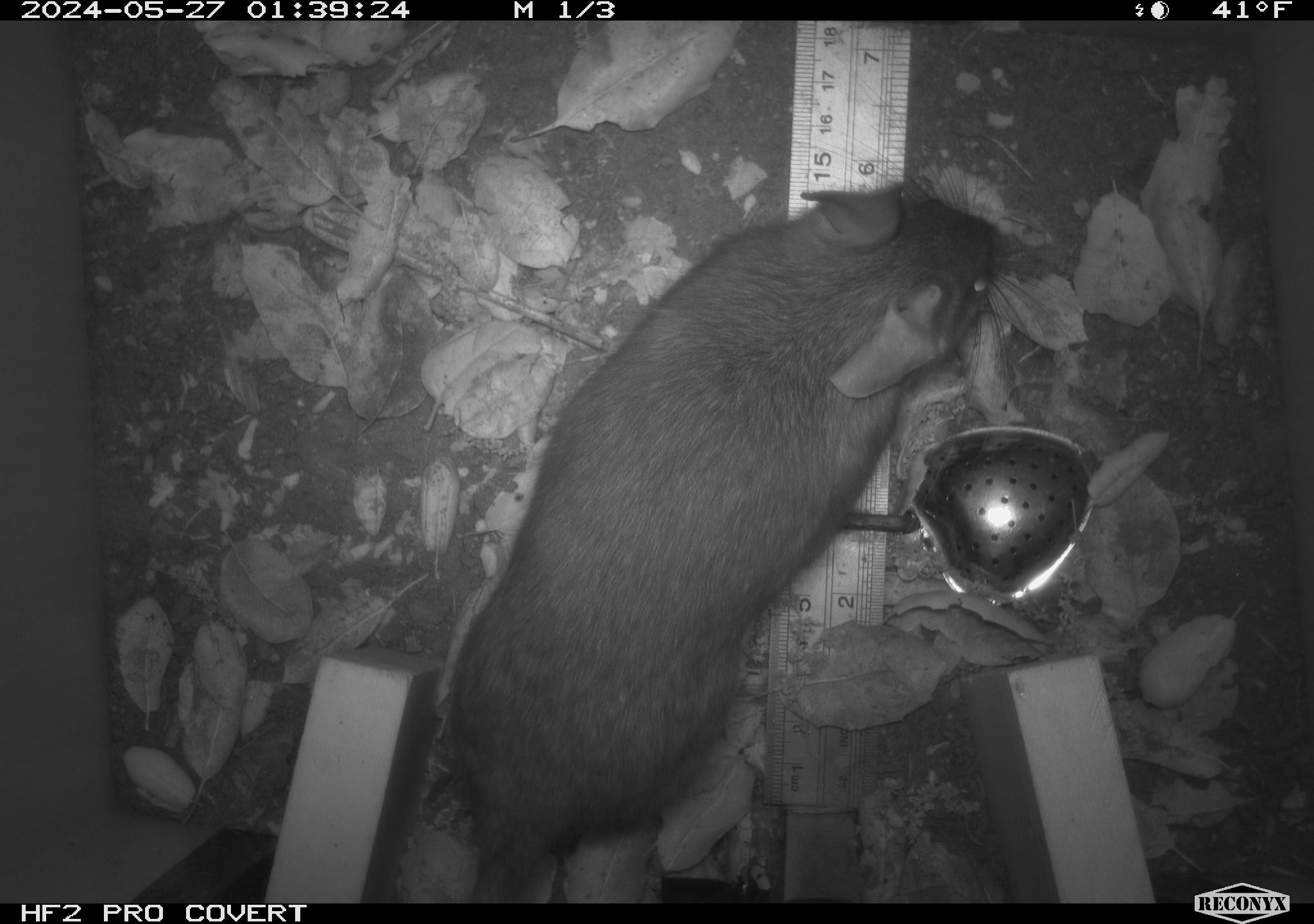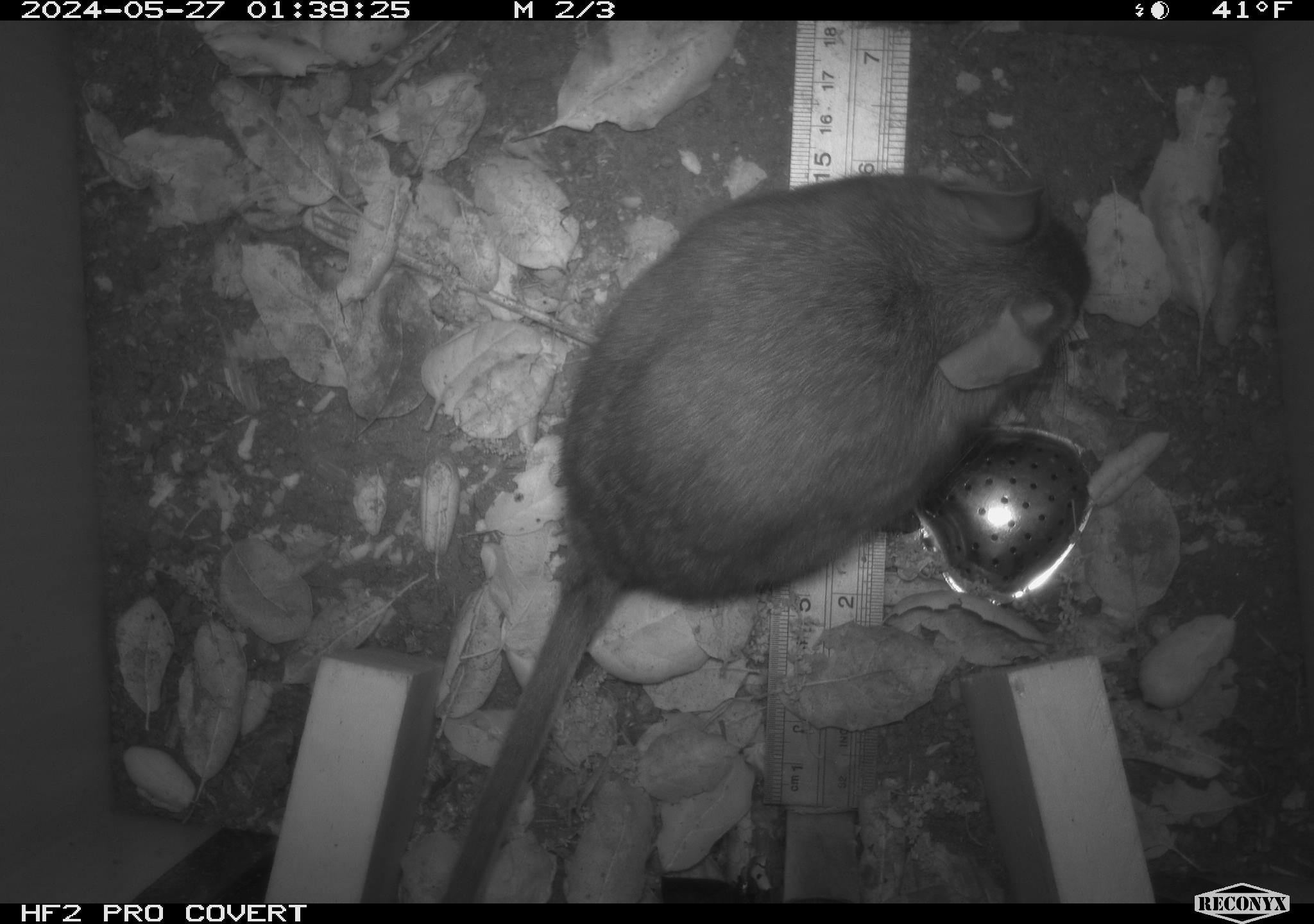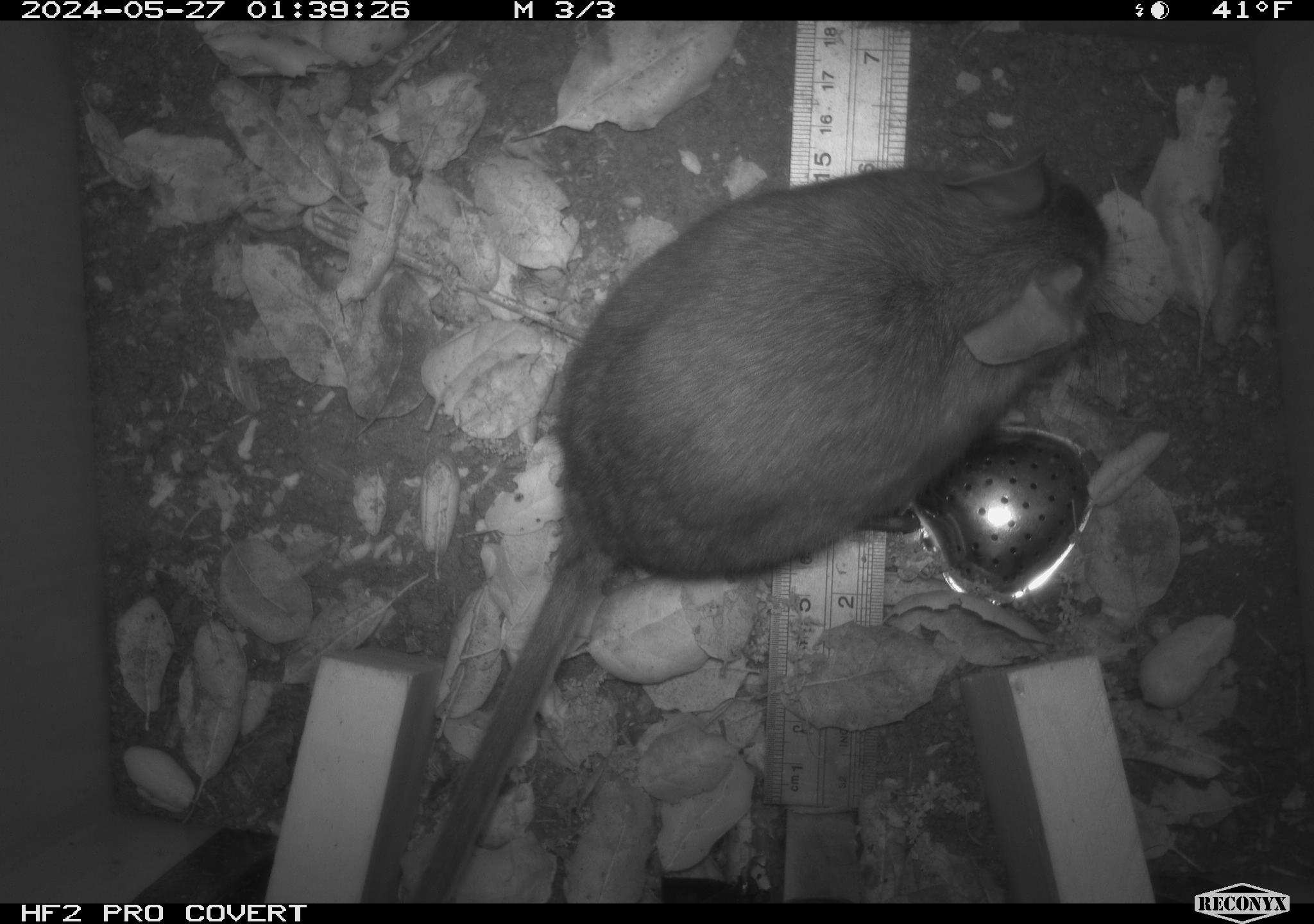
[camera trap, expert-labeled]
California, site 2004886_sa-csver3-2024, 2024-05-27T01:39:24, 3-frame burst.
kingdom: Animalia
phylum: Chordata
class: Mammalia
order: Rodentia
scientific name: Rodentia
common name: rodent